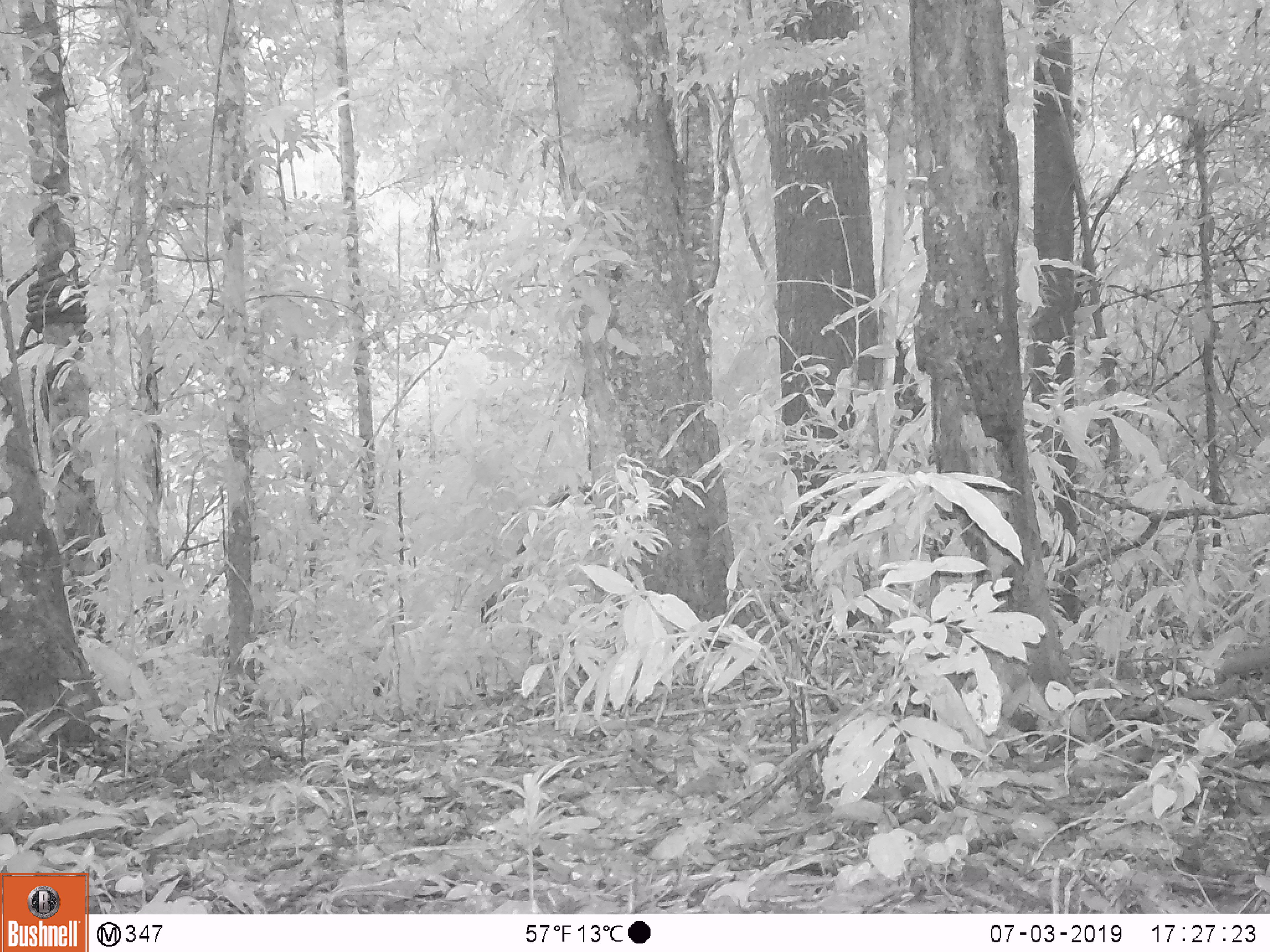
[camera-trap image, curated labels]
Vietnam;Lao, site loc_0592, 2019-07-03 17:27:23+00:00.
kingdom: Animalia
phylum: Chordata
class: Mammalia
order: Rodentia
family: Sciuridae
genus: Callosciurus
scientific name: Callosciurus erythraeus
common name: pallas's squirrel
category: pallass squirrel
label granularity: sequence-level